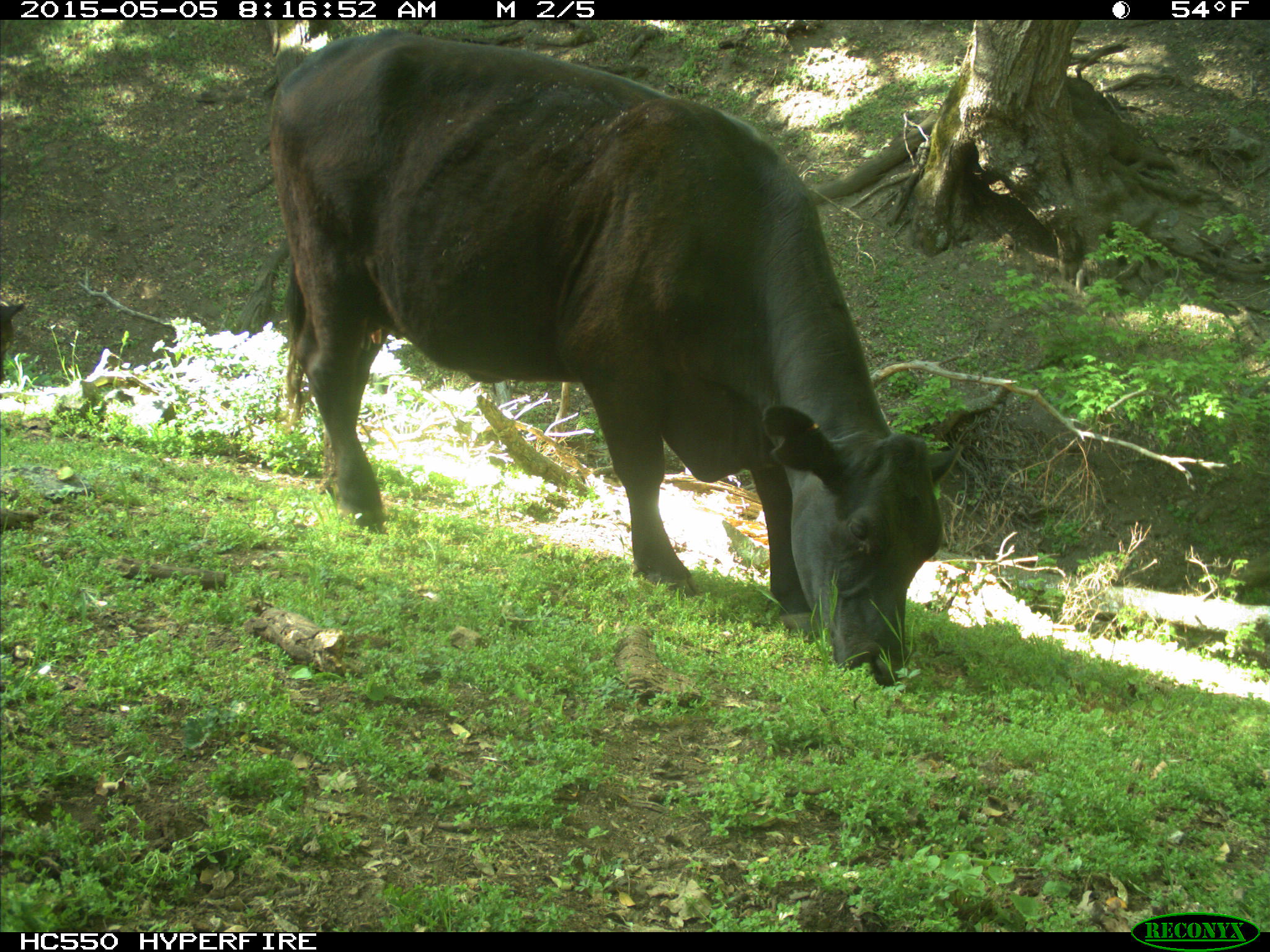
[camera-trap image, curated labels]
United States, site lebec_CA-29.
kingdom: Animalia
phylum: Chordata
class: Mammalia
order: Artiodactyla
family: Bovidae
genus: Bos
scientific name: Bos taurus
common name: domestic cow